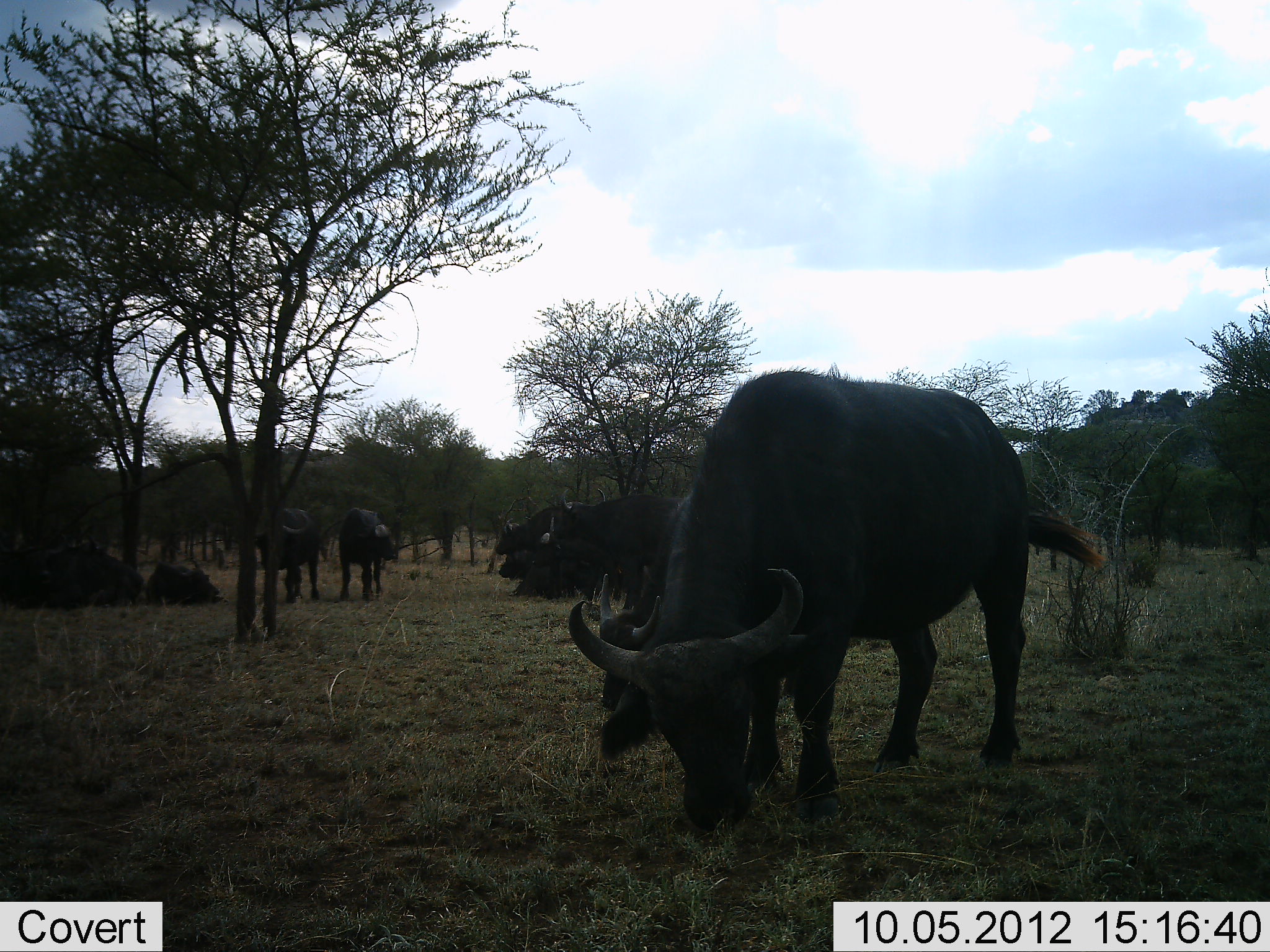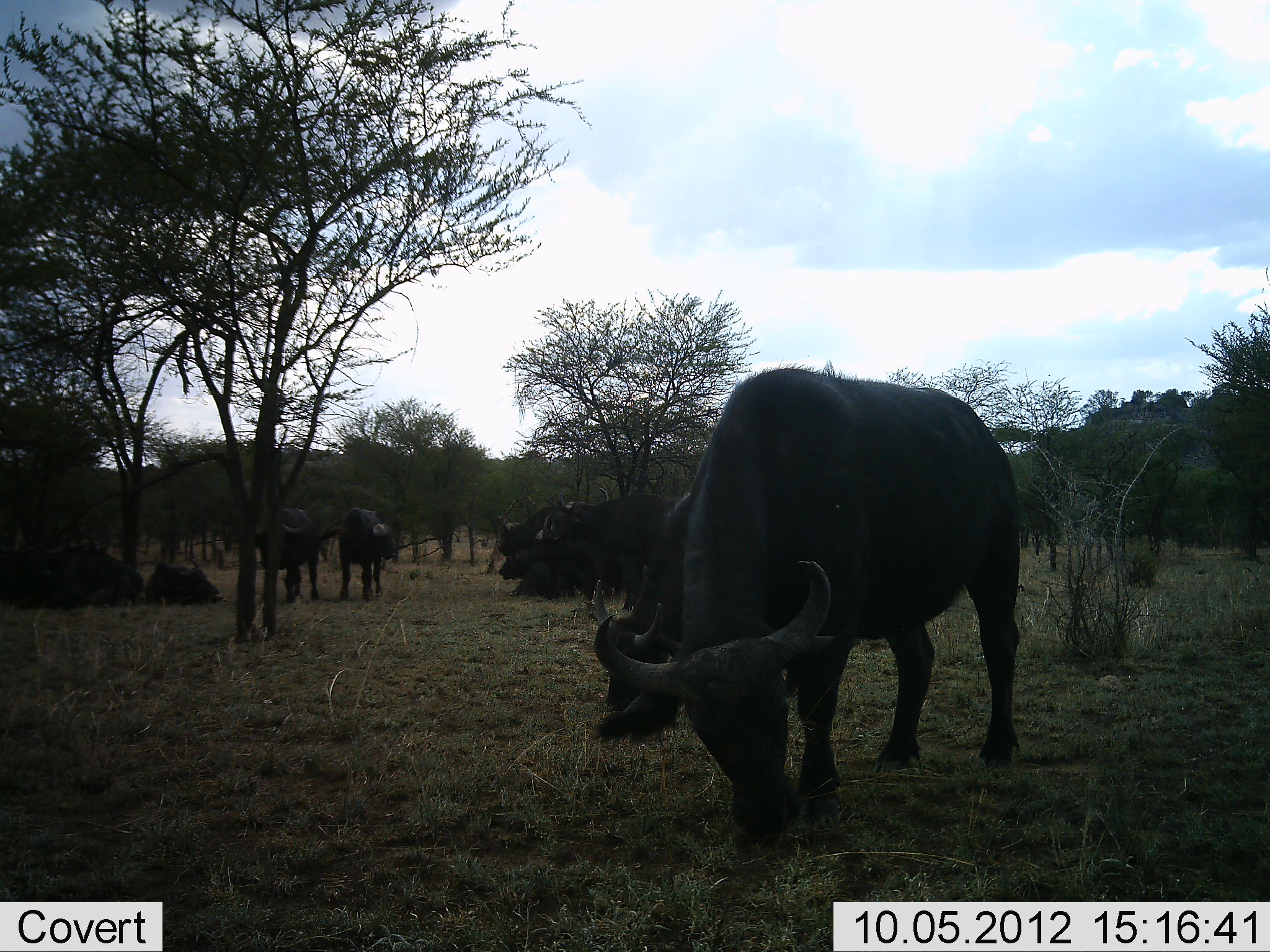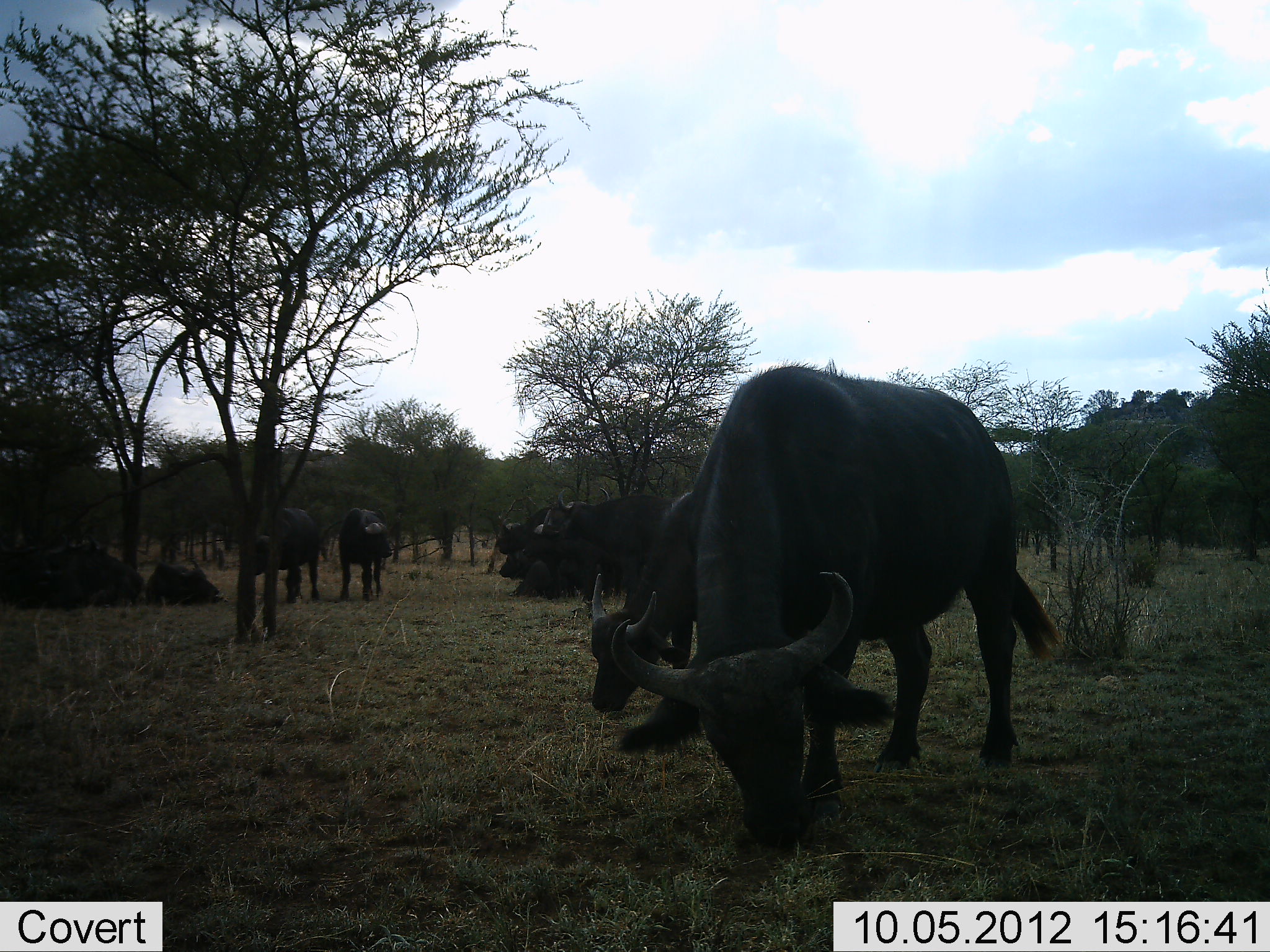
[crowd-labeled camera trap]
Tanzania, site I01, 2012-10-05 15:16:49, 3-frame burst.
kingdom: Animalia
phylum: Chordata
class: Mammalia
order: Artiodactyla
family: Bovidae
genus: Syncerus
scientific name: Syncerus caffer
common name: cape buffalo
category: buffalo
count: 9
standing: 90%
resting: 60%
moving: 0%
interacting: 0%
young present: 10%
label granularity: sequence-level